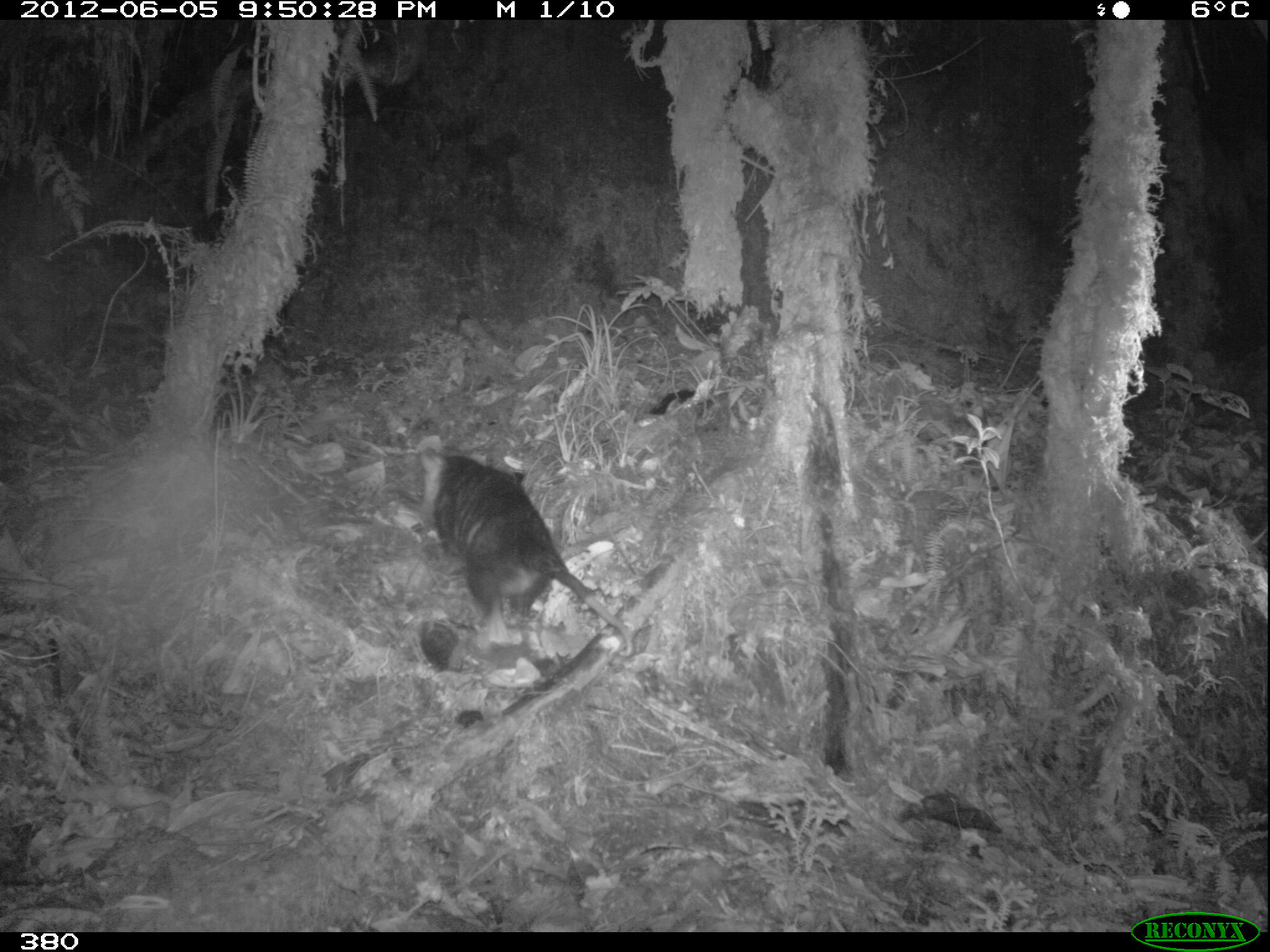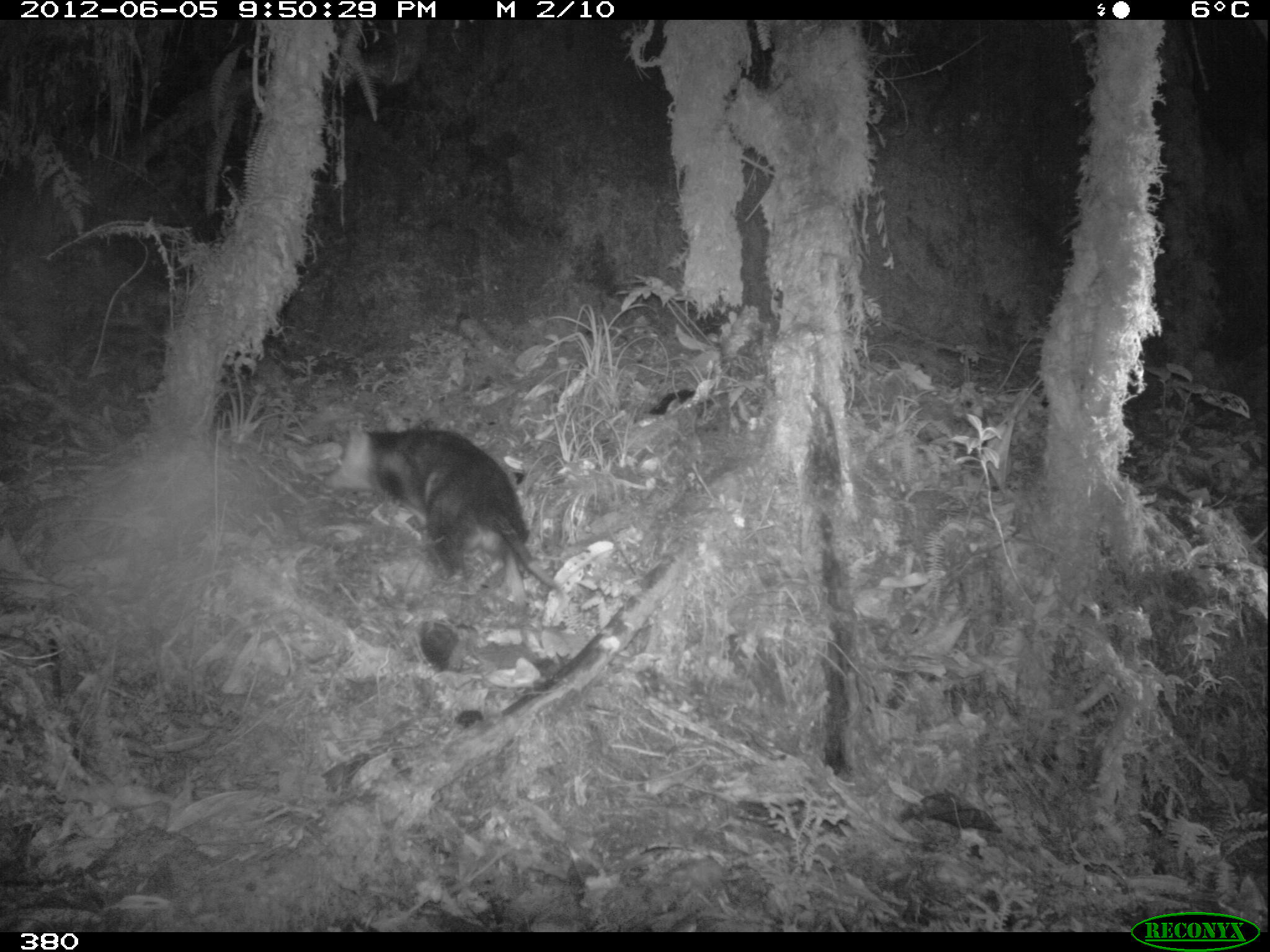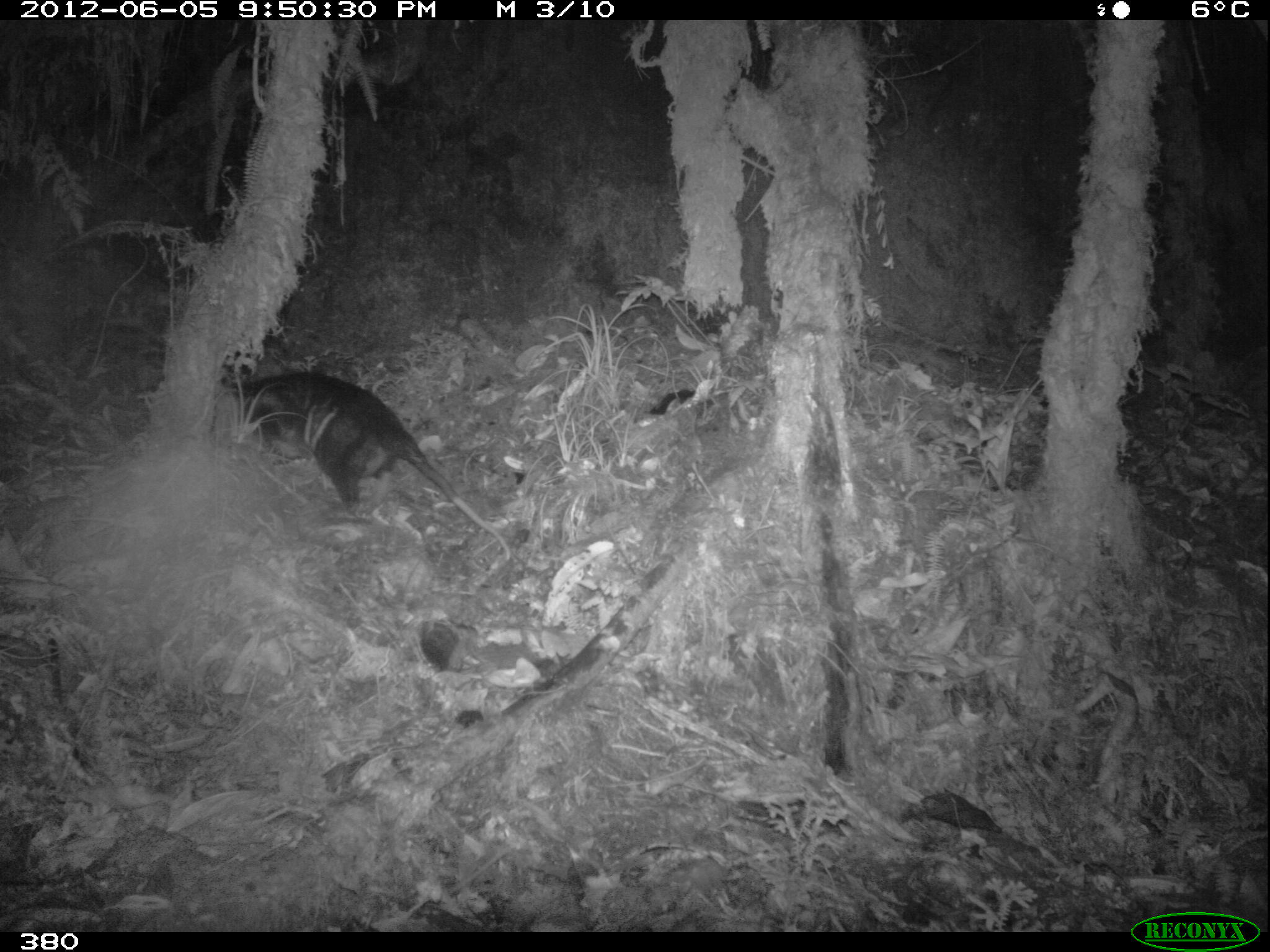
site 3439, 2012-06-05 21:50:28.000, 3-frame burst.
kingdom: Animalia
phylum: Chordata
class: Mammalia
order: Didelphimorphia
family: Didelphidae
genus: Didelphis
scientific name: Didelphis pernigra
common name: andean white-eared opossum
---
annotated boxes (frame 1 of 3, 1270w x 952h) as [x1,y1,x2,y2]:
didelphis pernigra: [417,445,633,656]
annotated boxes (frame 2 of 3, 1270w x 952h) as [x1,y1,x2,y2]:
didelphis pernigra: [322,419,561,607]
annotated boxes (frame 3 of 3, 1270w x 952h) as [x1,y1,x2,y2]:
didelphis pernigra: [225,369,510,560]